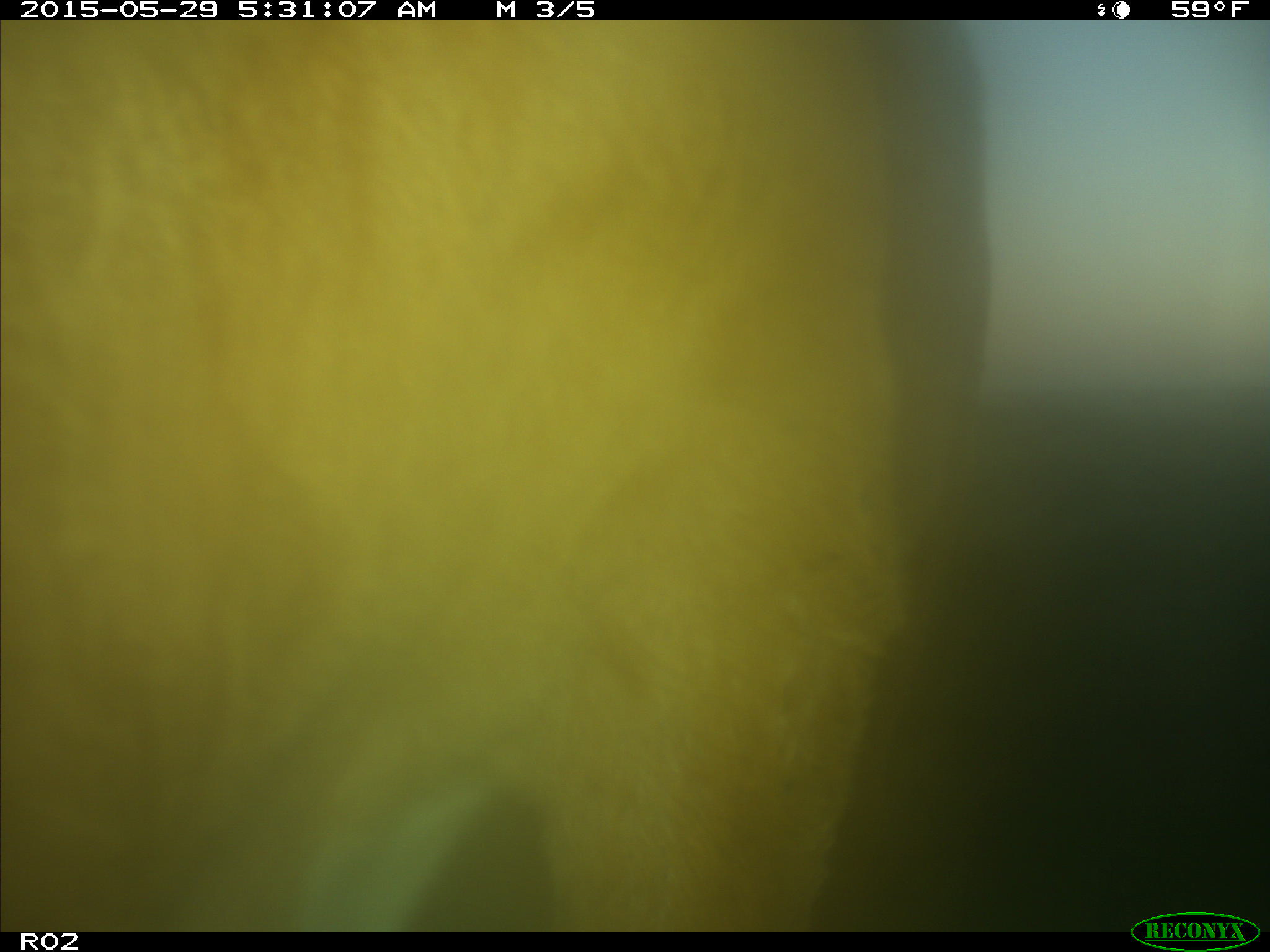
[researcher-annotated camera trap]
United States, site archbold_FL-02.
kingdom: Animalia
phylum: Chordata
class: Mammalia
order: Artiodactyla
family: Bovidae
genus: Bos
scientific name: Bos taurus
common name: domestic cow